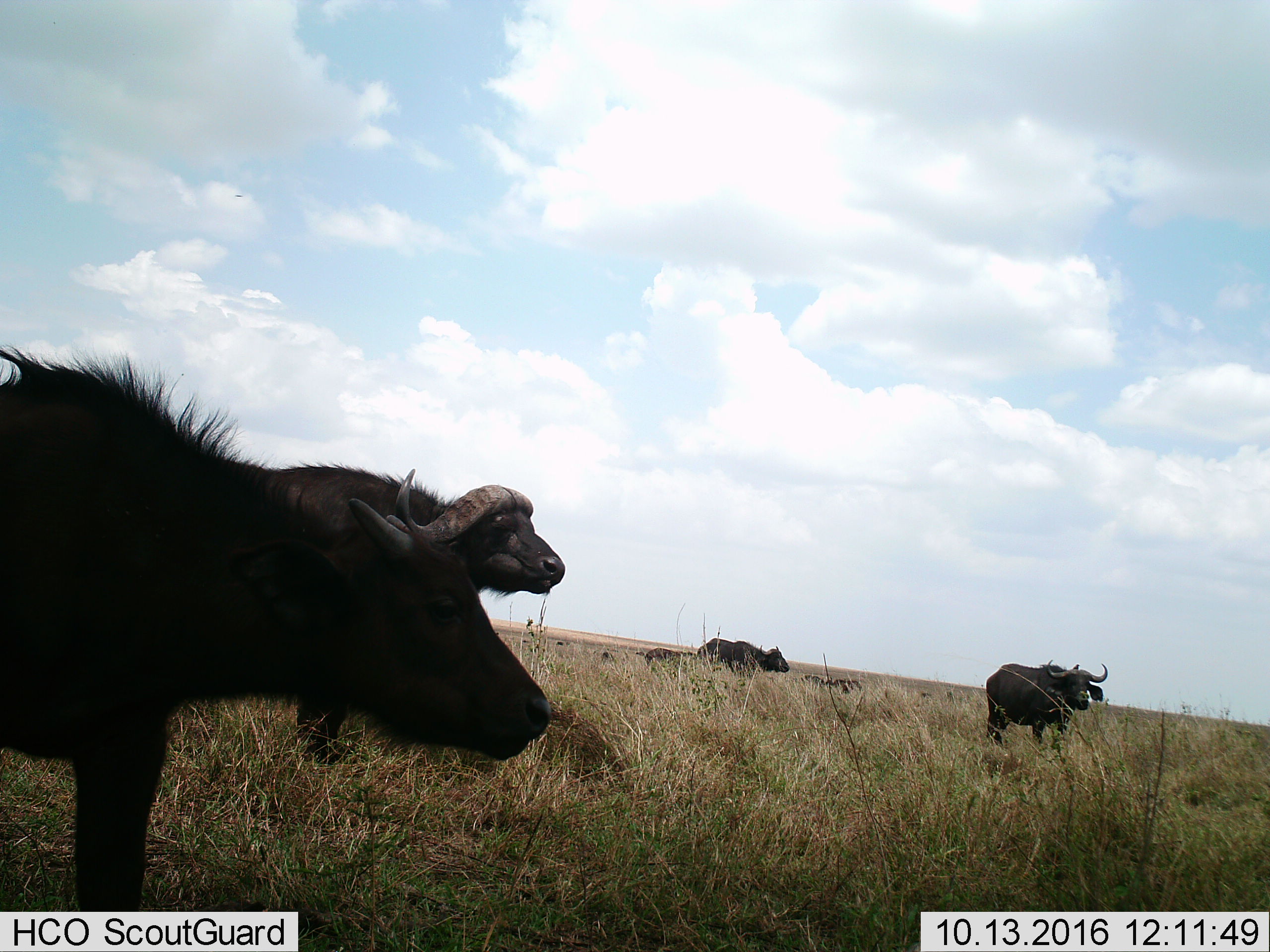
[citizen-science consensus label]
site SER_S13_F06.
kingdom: Animalia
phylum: Chordata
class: Mammalia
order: Artiodactyla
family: Bovidae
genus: Syncerus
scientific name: Syncerus caffer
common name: african buffalo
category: buffalo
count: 6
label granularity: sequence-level